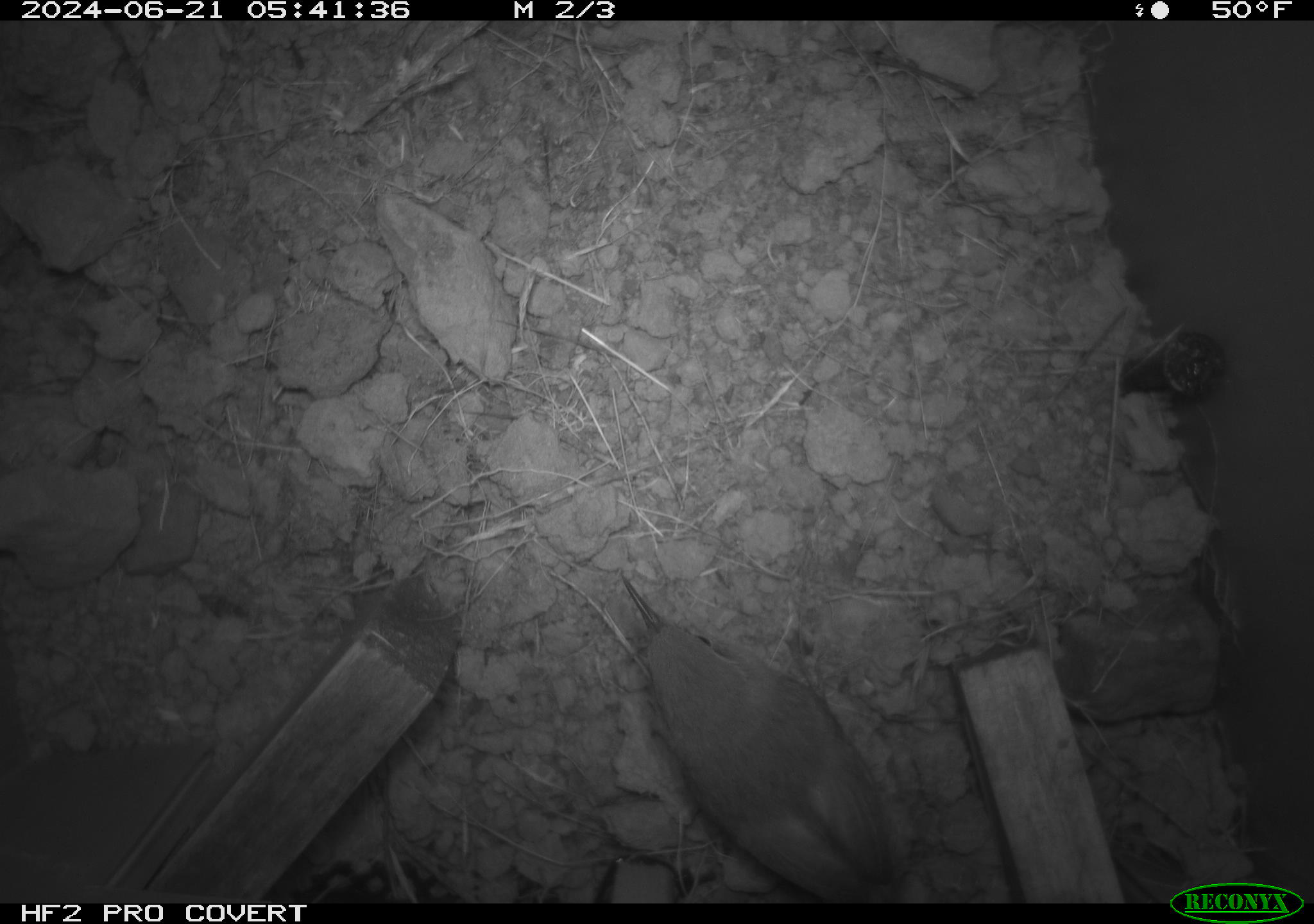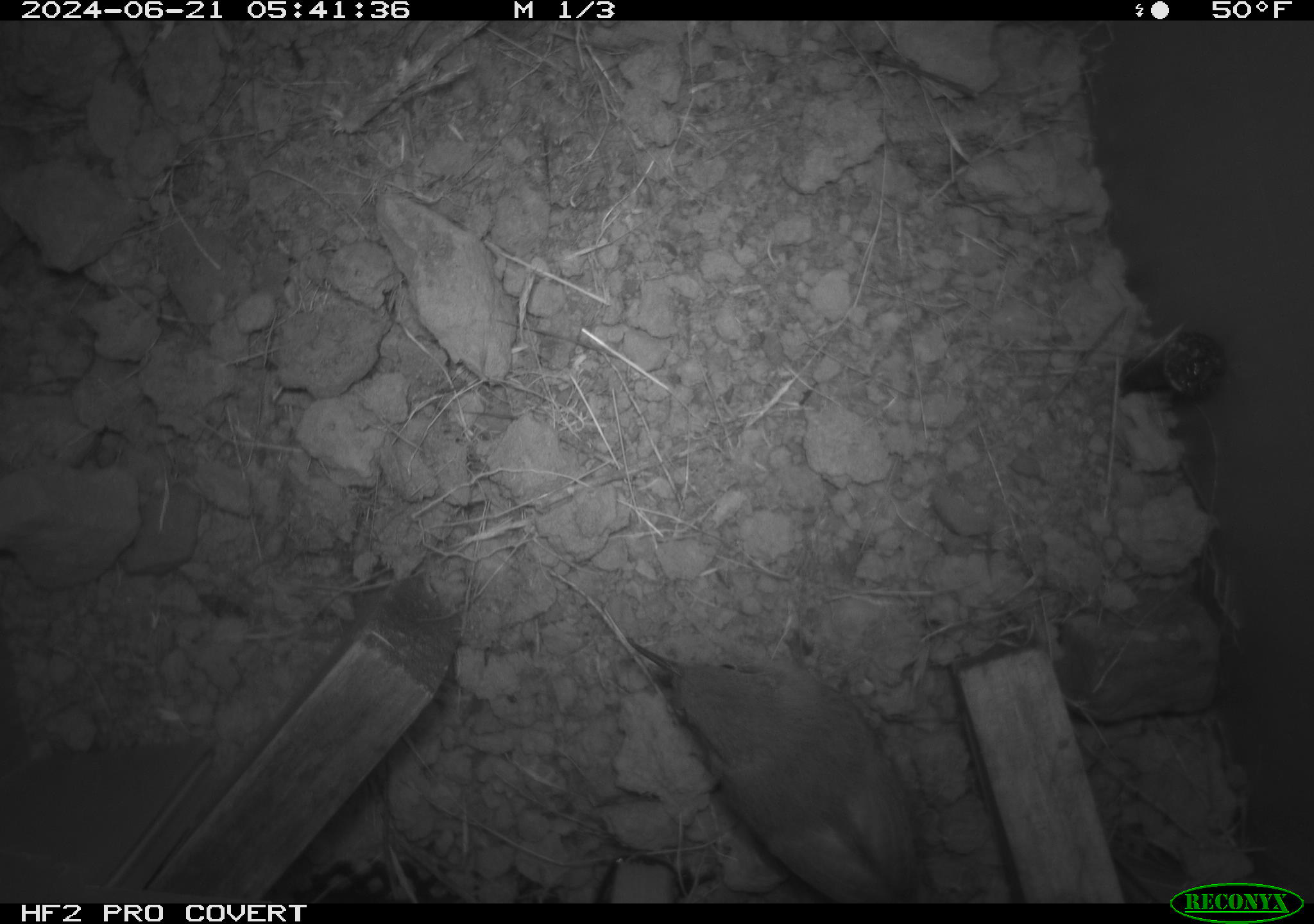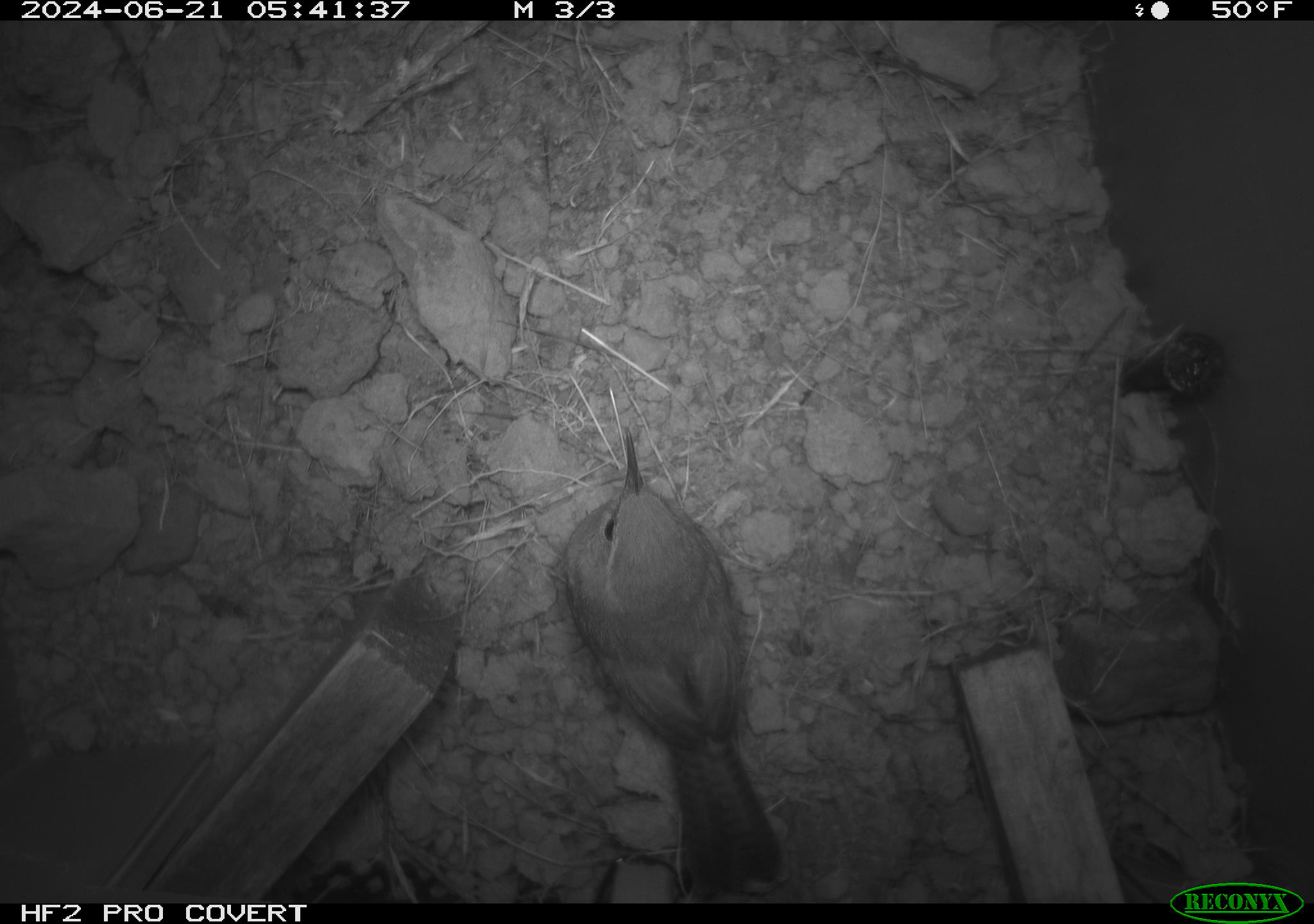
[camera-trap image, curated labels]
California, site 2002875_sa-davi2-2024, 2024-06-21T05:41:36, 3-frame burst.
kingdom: Animalia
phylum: Chordata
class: Aves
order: Passeriformes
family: Troglodytidae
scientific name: Troglodytidae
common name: wren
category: troglodytidae family